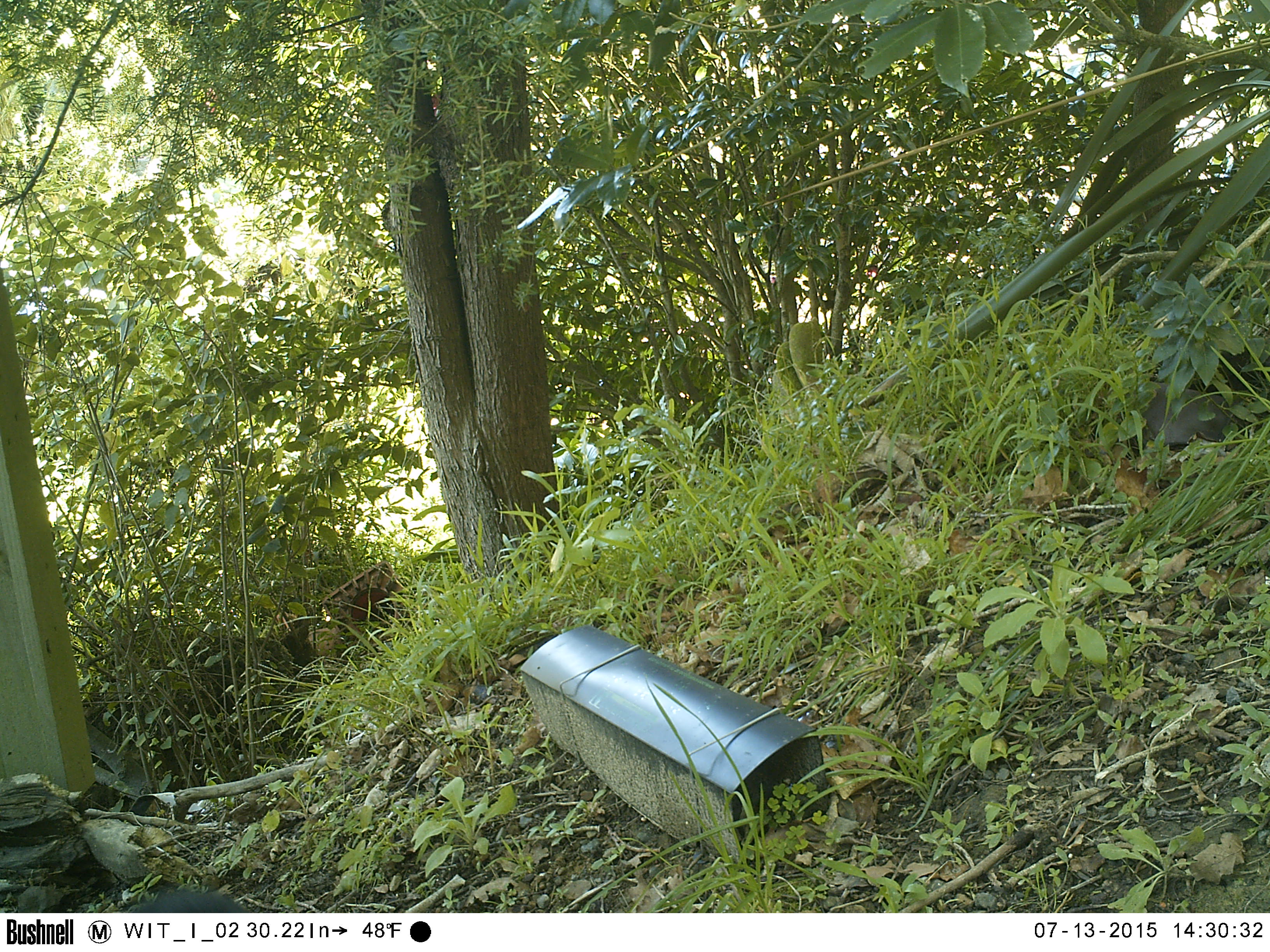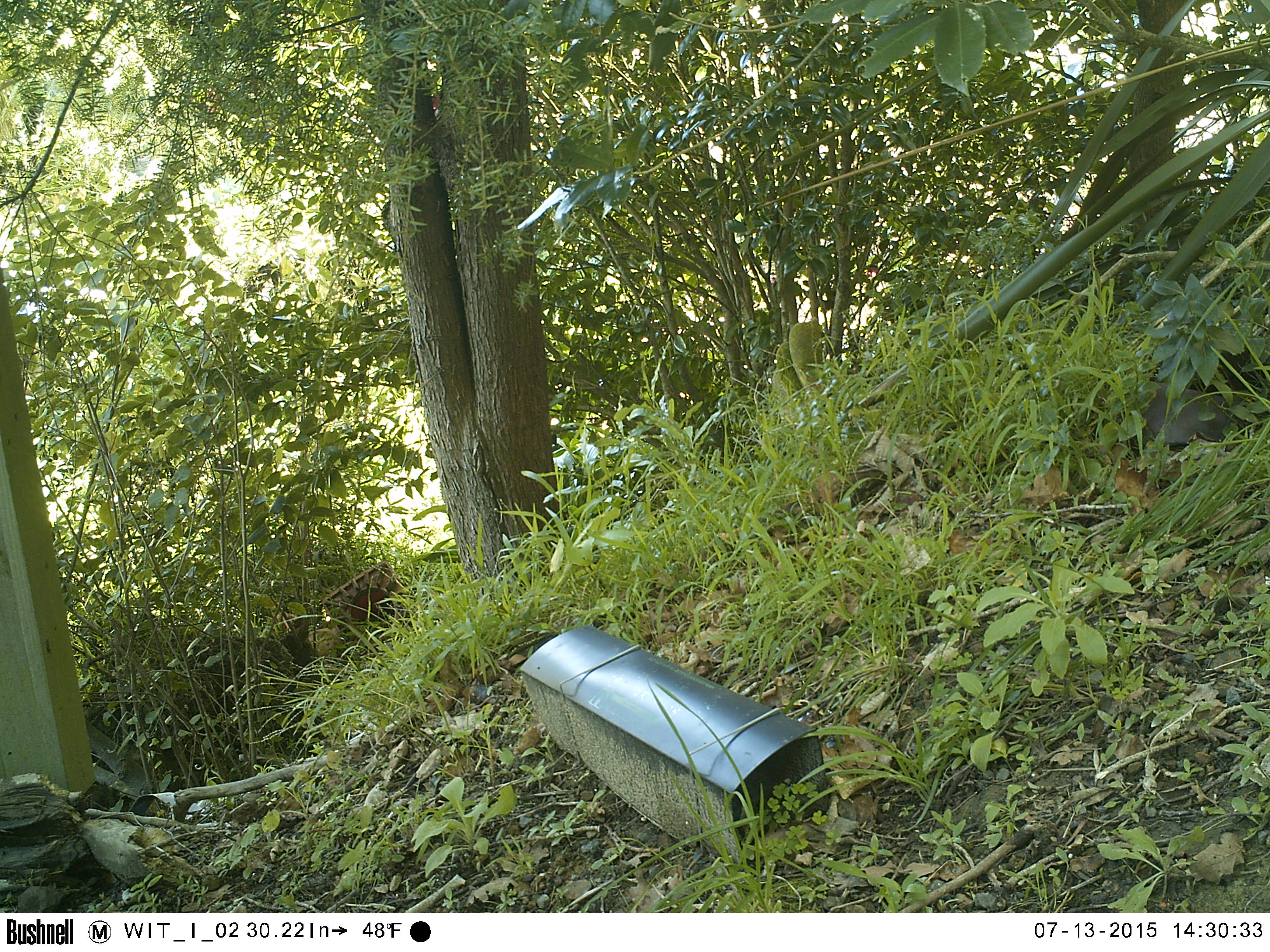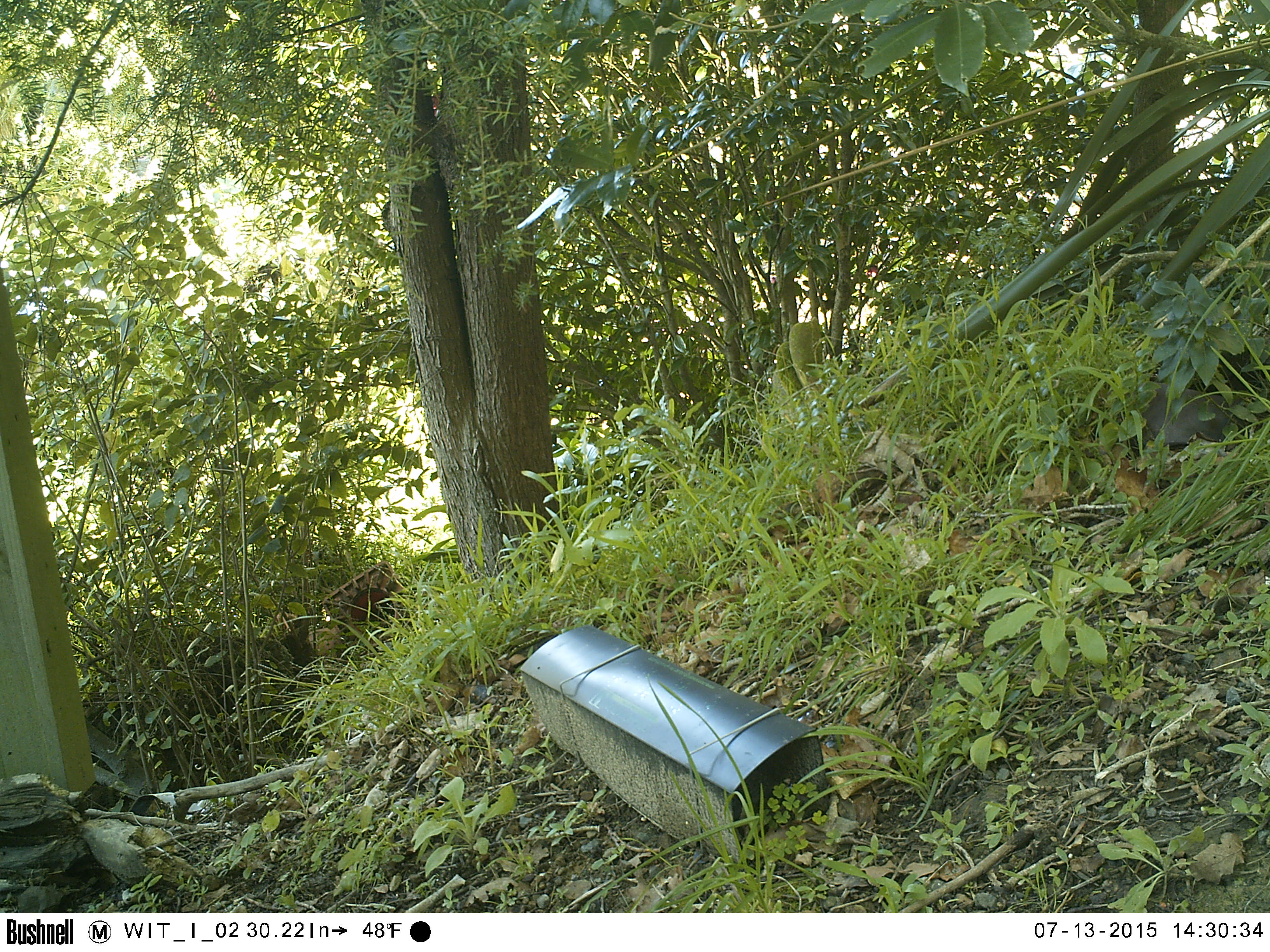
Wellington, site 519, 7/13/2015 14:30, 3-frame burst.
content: unidentified animal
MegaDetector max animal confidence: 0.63